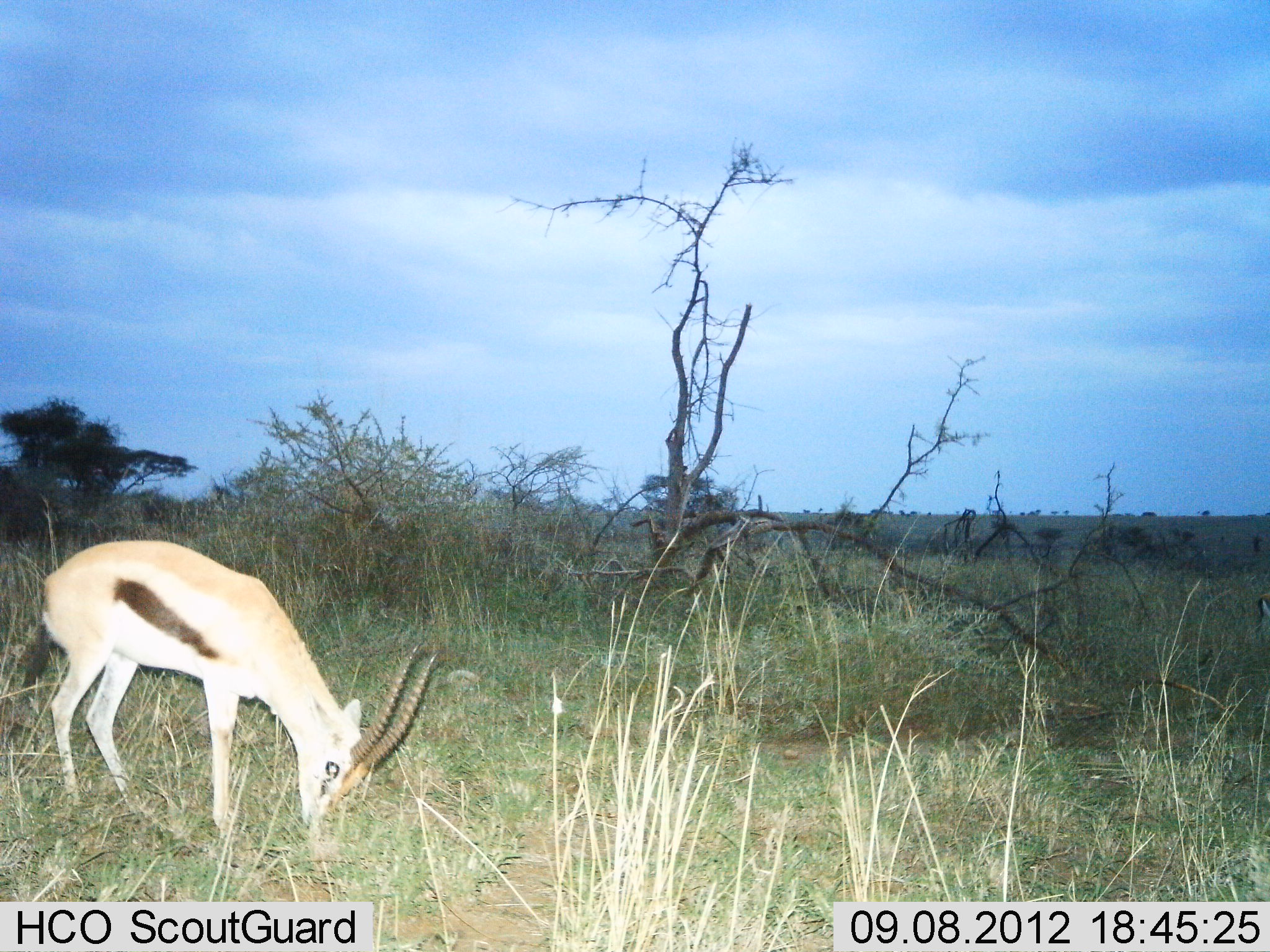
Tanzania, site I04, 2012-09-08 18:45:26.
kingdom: Animalia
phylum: Chordata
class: Mammalia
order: Artiodactyla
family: Bovidae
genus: Eudorcas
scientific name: Eudorcas thomsonii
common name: thomson's gazelle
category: gazellethomsons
Gazellethomsons (thomson's gazelle) (Eudorcas thomsonii), count 1. Behavior (volunteer vote fractions): standing 70%, resting 0%, moving 0%, interacting 0%. Young present (vote fraction): 0%. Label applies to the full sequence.